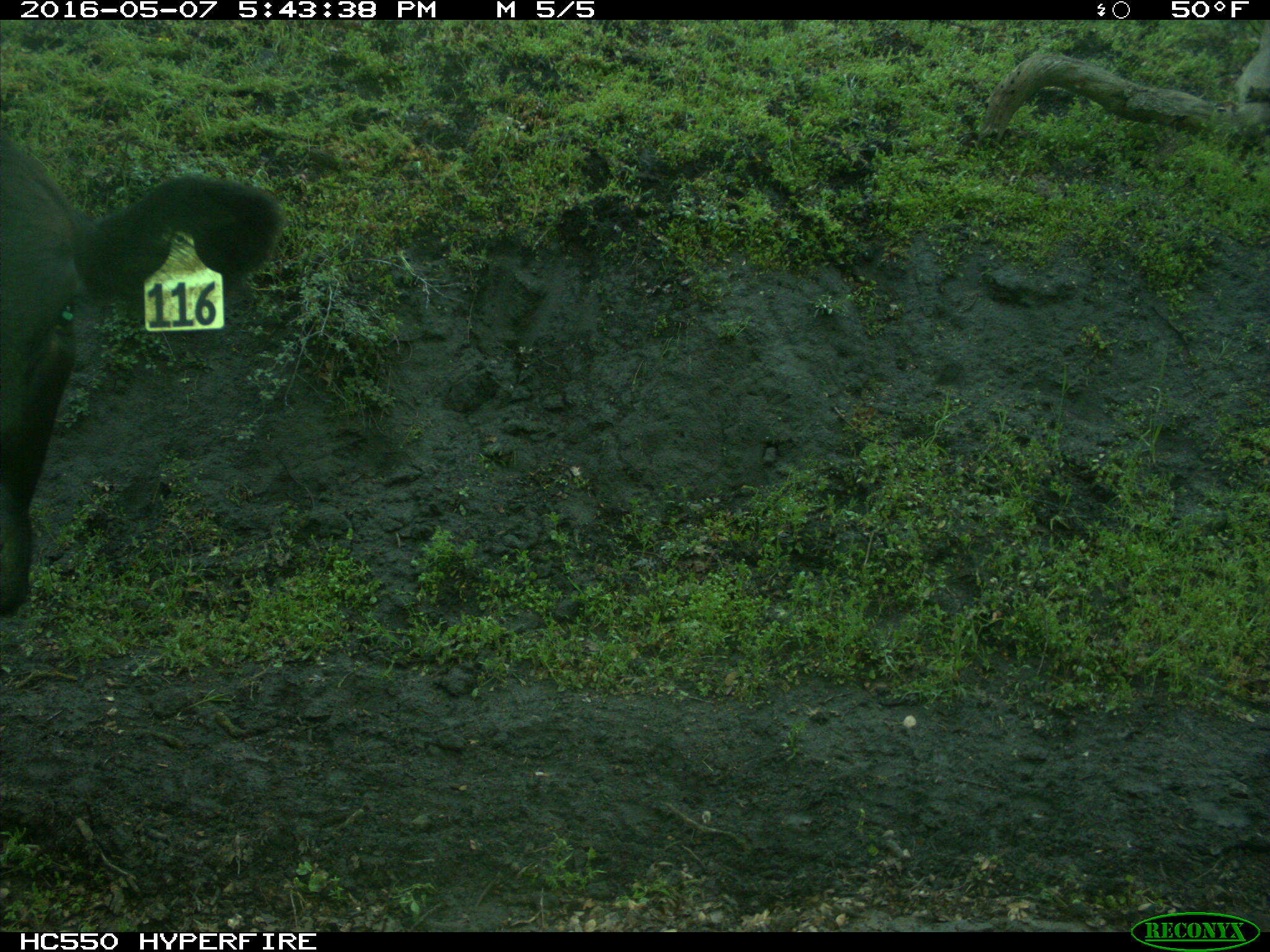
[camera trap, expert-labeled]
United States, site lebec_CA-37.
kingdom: Animalia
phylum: Chordata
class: Mammalia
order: Artiodactyla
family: Bovidae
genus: Bos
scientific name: Bos taurus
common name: domestic cow